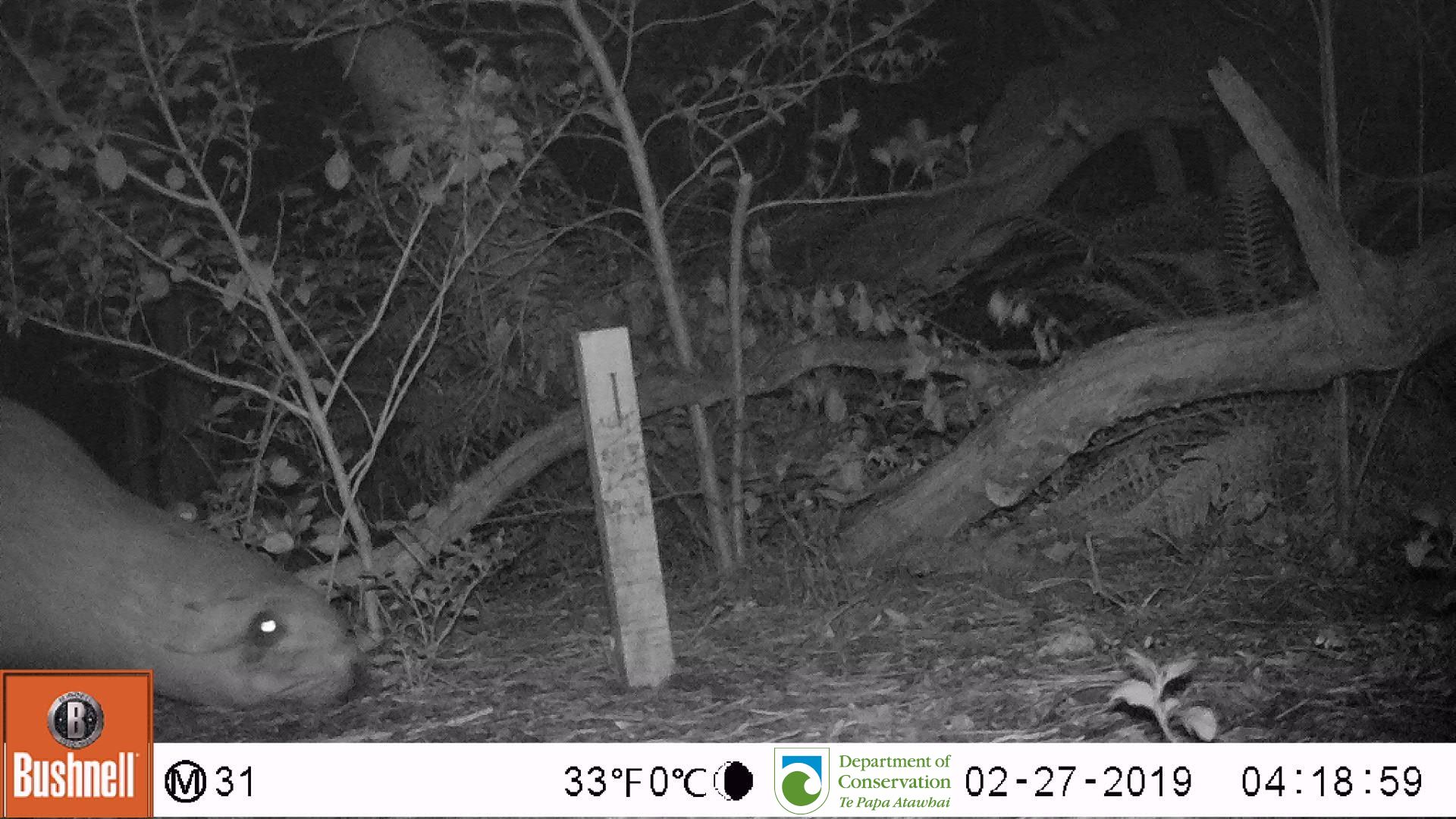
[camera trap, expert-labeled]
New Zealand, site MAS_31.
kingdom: Animalia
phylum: Chordata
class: Mammalia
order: Carnivora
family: Otariidae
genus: Phocarctos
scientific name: Phocarctos hookeri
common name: new zealand sea lion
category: sealion